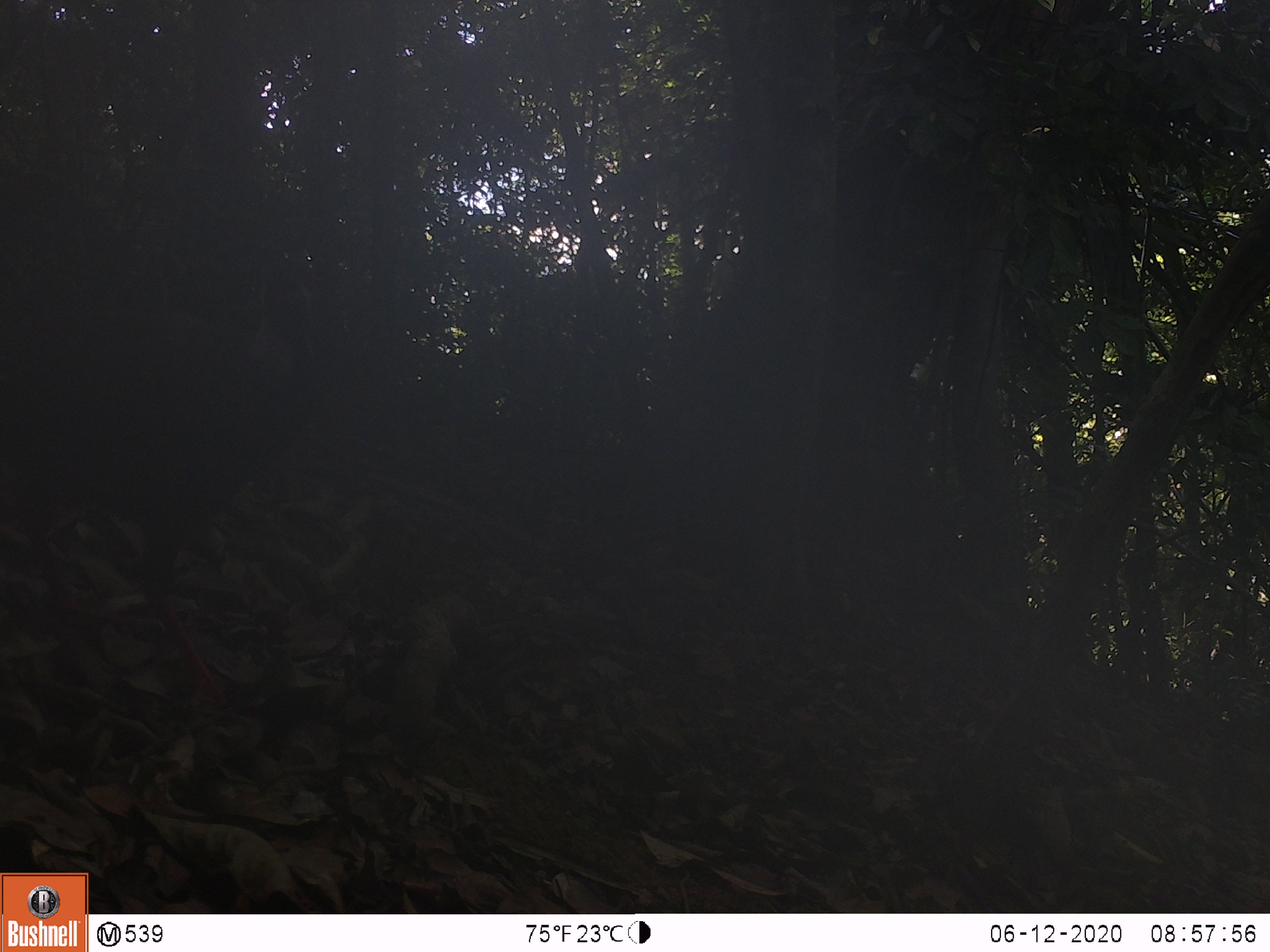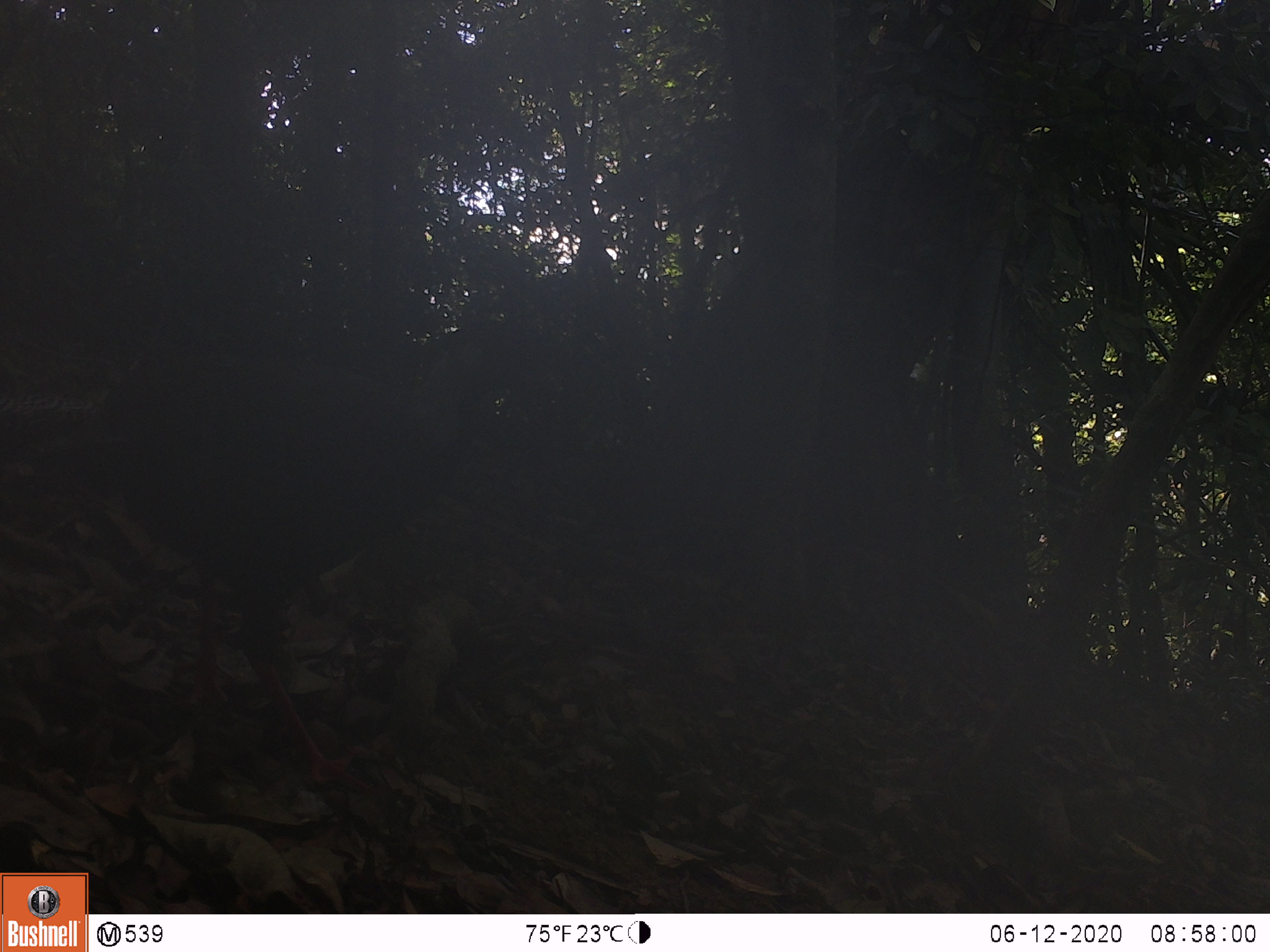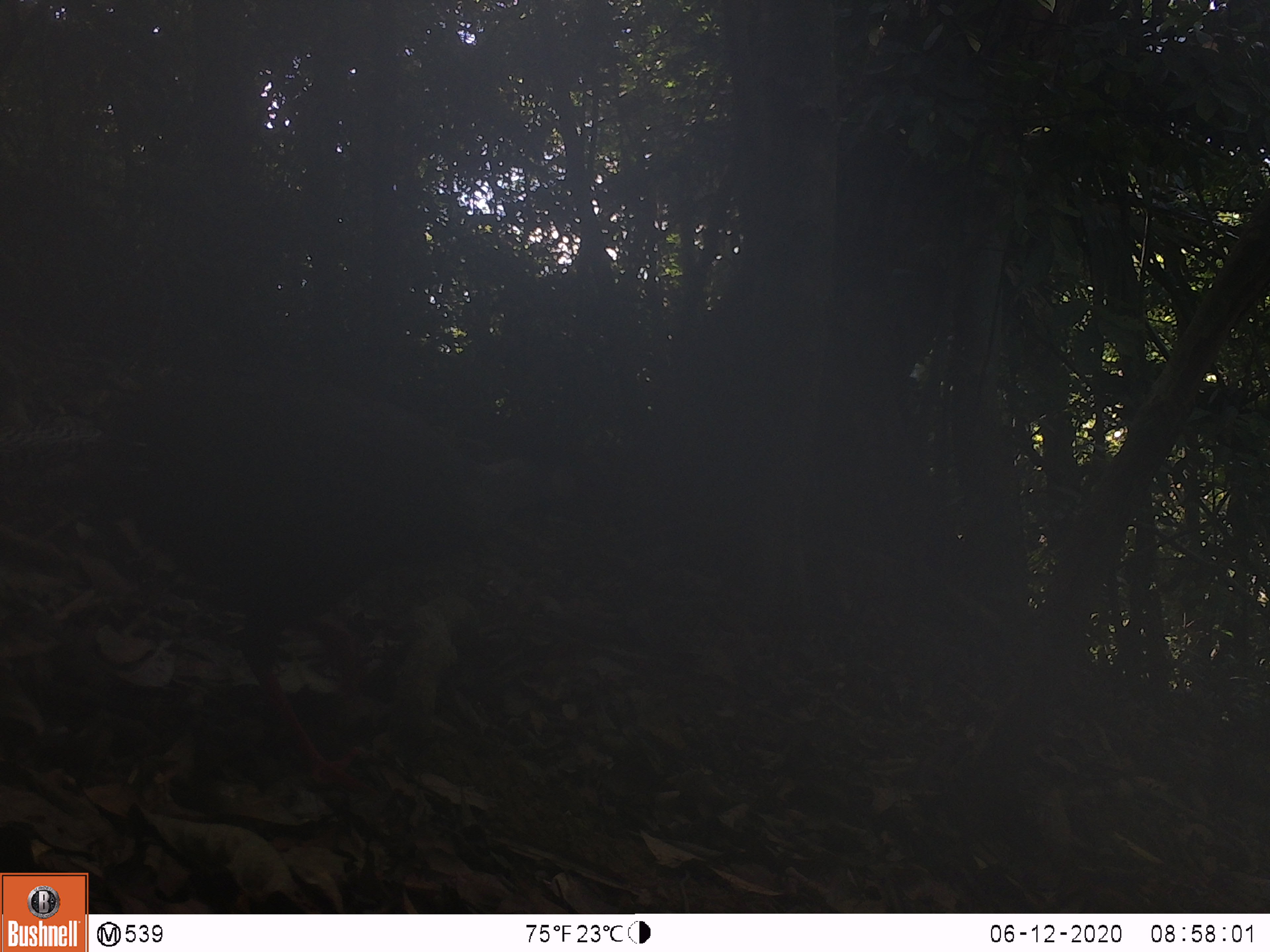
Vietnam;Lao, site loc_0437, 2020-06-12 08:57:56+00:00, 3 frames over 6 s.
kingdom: Animalia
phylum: Chordata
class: Aves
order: Galliformes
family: Phasianidae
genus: Lophura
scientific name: Lophura nycthemera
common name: silver pheasant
Silver pheasant (Lophura nycthemera). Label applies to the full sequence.